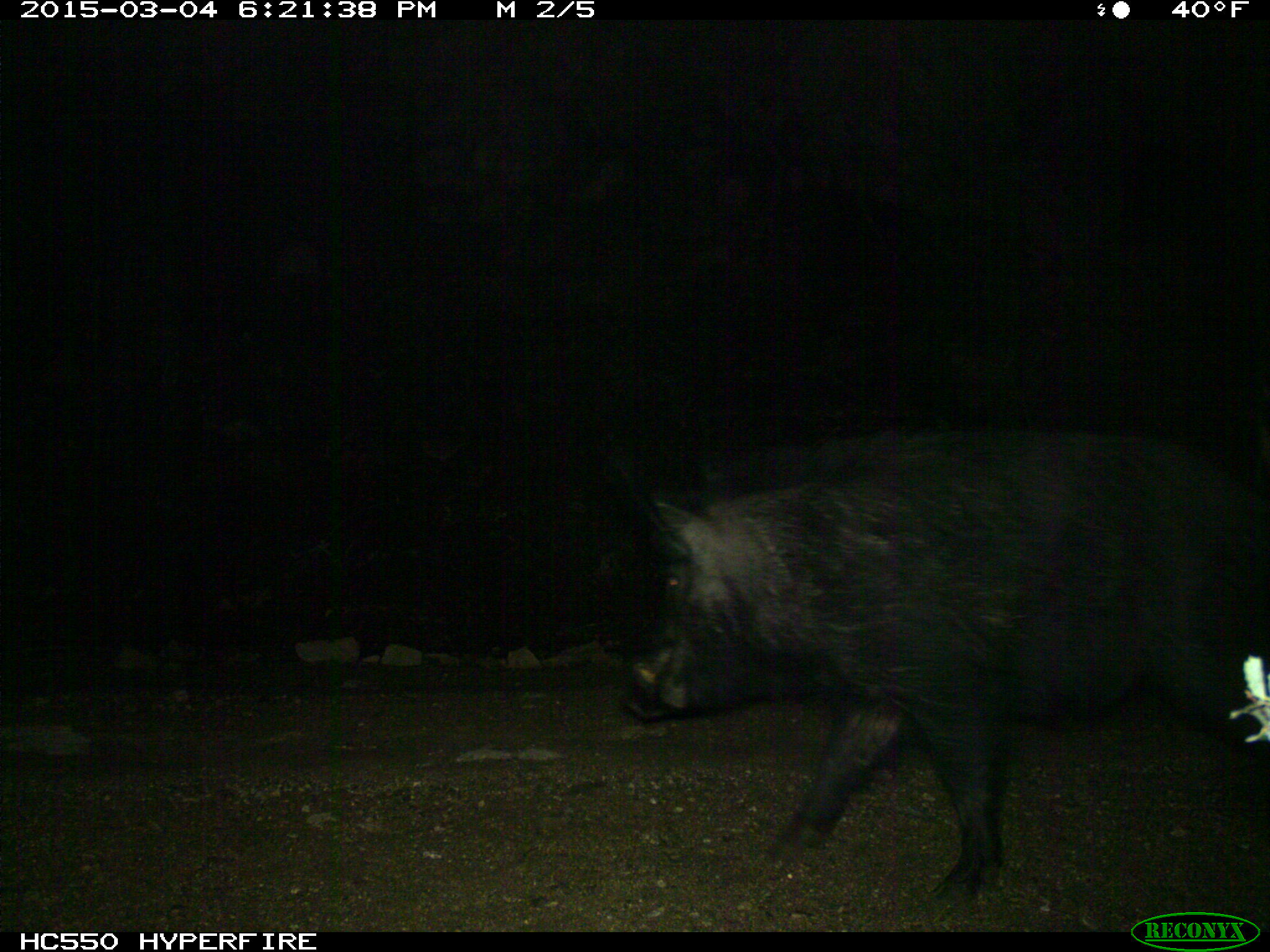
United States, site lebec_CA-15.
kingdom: Animalia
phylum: Chordata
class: Mammalia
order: Artiodactyla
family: Suidae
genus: Sus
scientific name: Sus scrofa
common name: wild boar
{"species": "Sus scrofa (wild boar)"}